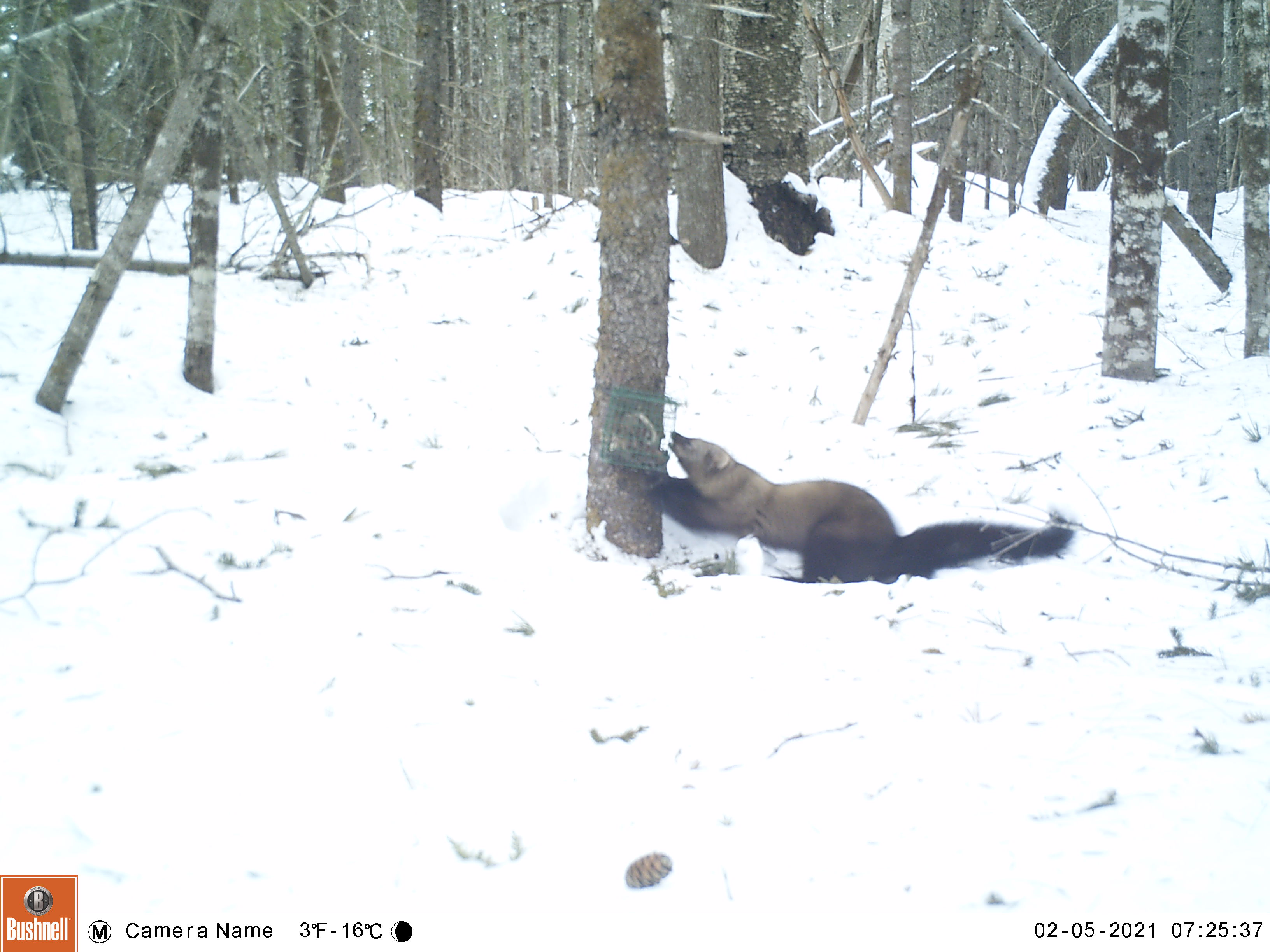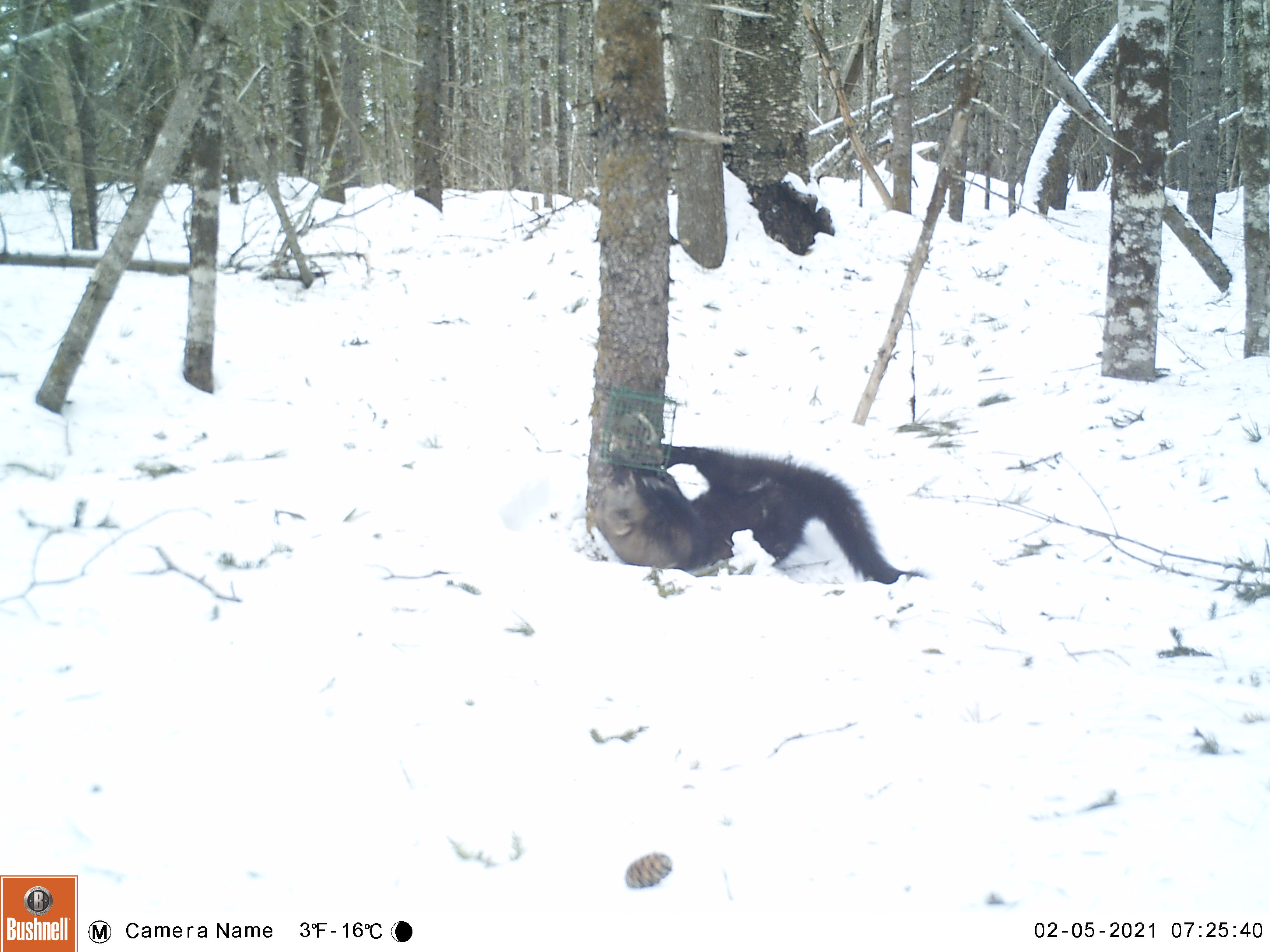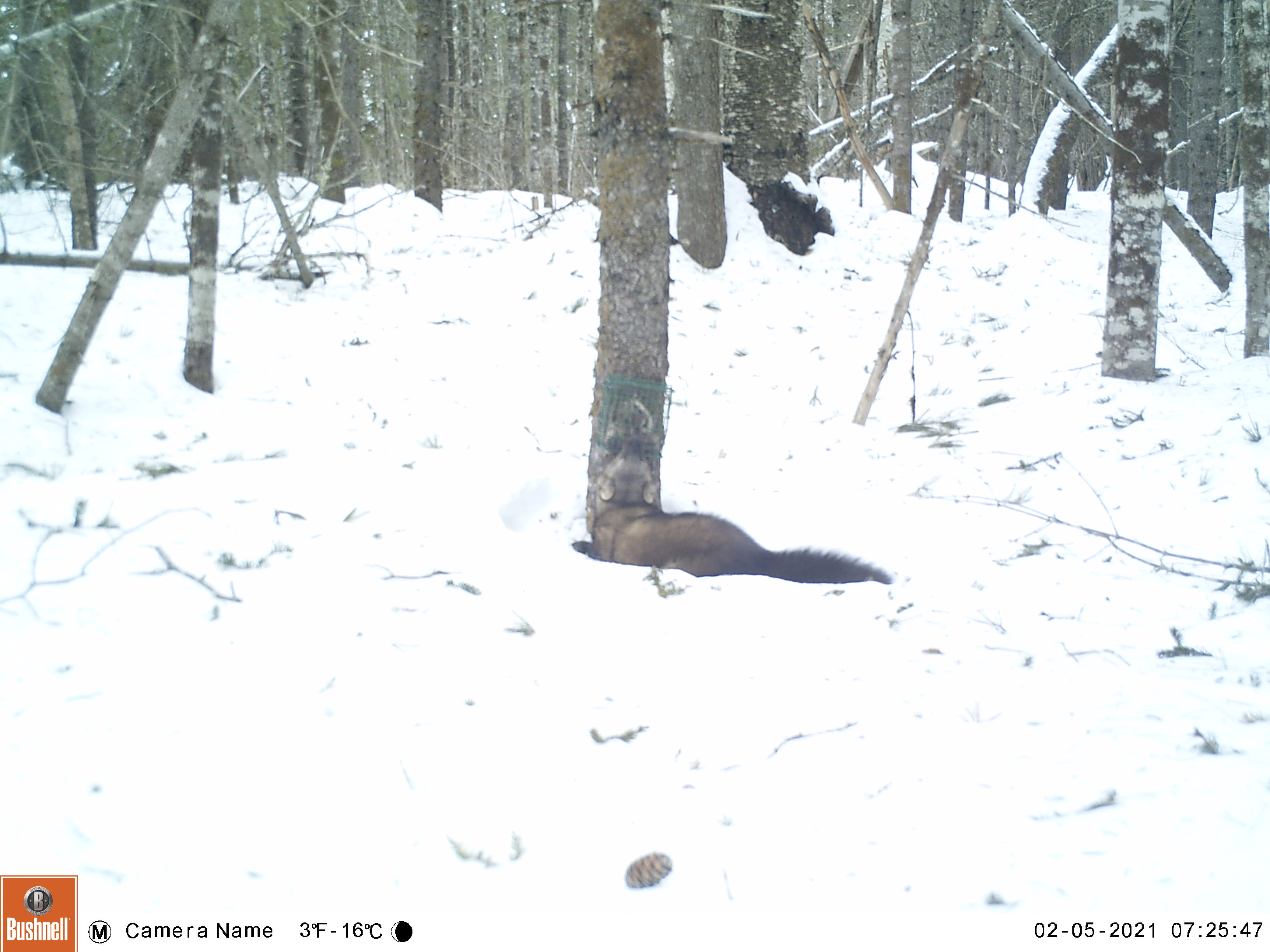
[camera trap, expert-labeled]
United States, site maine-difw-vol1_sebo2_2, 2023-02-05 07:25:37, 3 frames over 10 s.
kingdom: Animalia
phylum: Chordata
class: Mammalia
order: Carnivora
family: Mustelidae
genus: Pekania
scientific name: Pekania pennanti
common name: fisher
Fisher (Pekania pennanti).